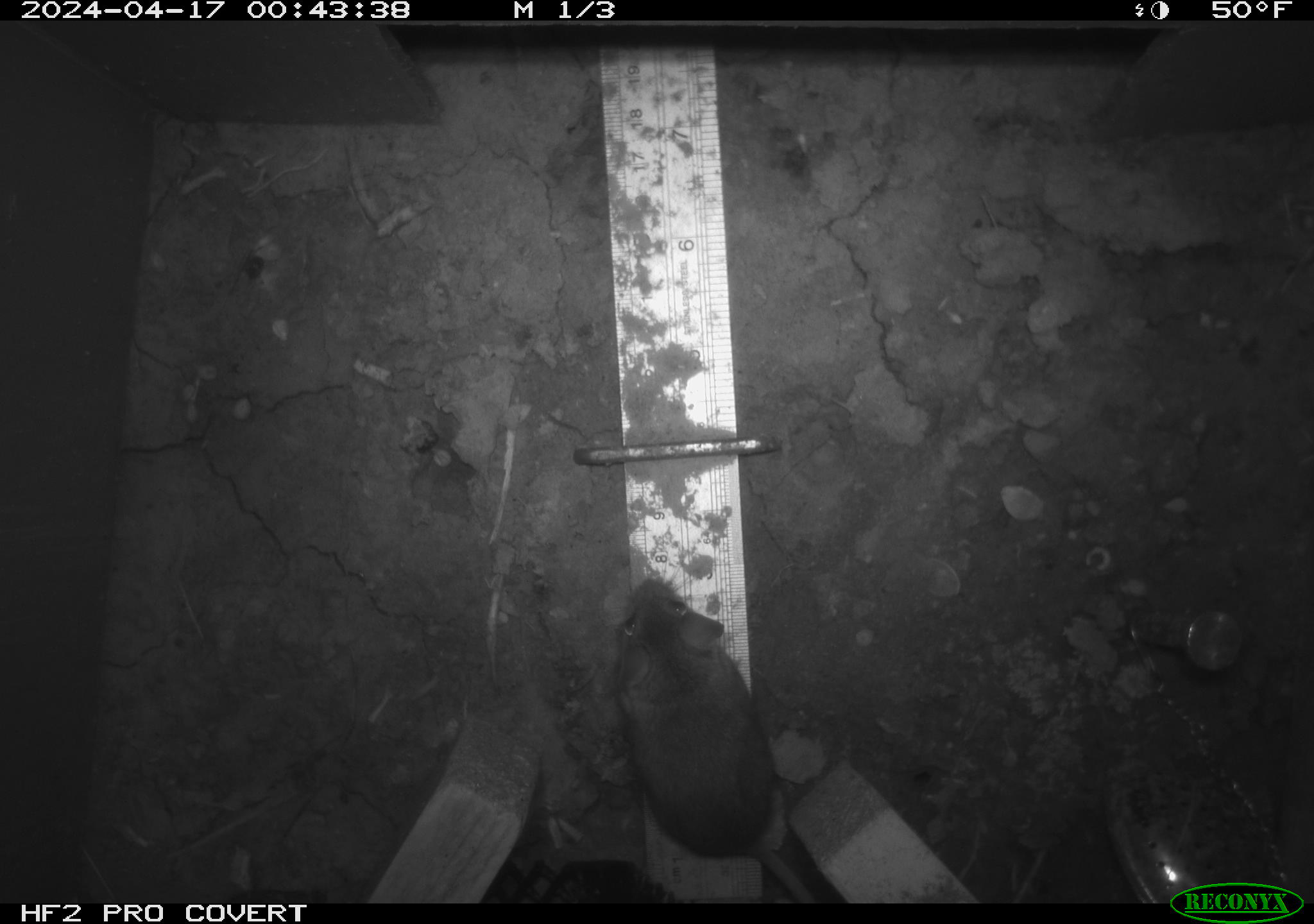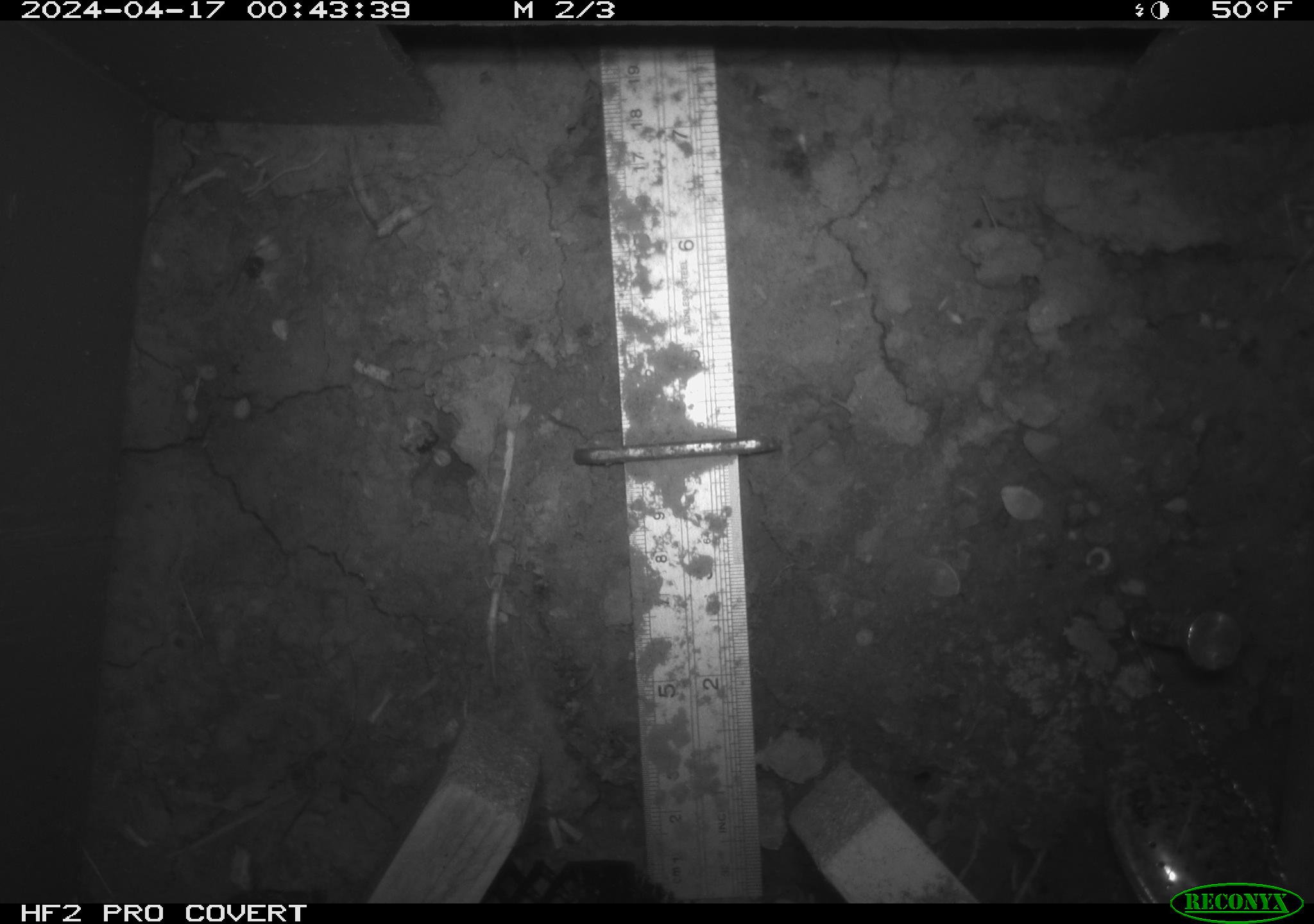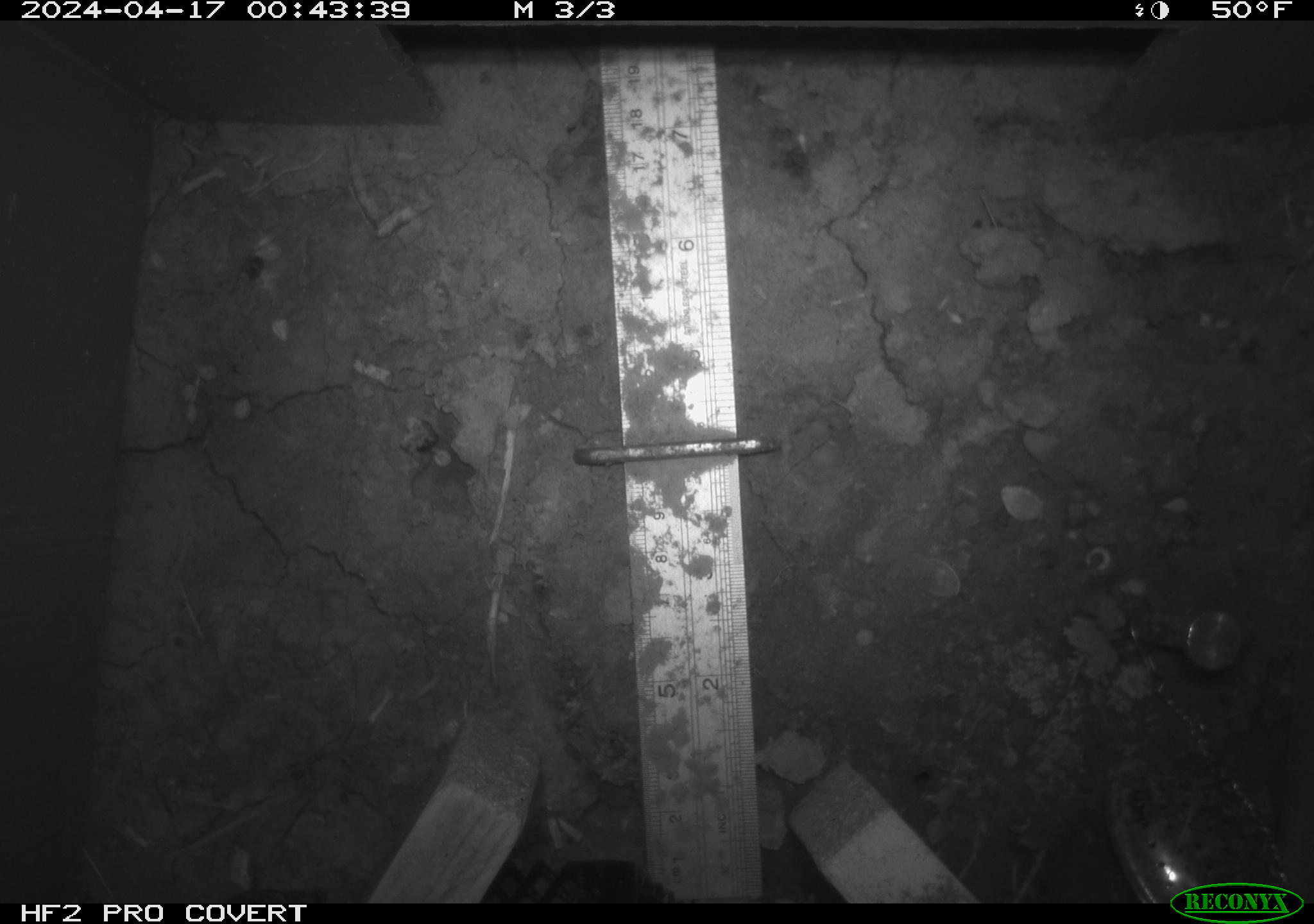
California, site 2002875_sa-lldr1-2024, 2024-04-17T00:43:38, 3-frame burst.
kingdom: Animalia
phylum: Chordata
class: Mammalia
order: Rodentia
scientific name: Rodentia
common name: mouse species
Mouse species (Rodentia).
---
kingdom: Animalia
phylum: Chordata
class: Mammalia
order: Rodentia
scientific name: Rodentia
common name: rodent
Rodent (Rodentia).